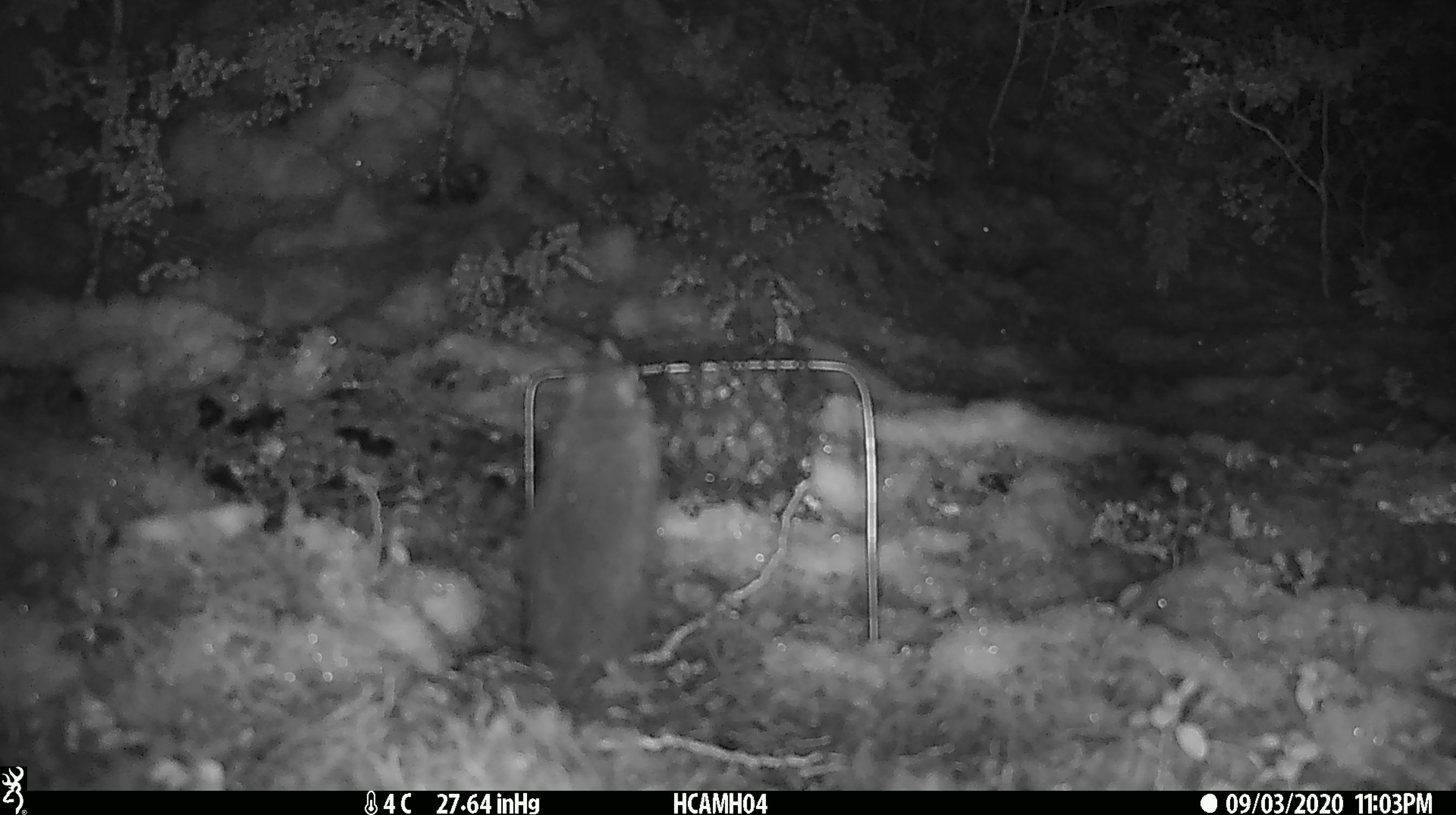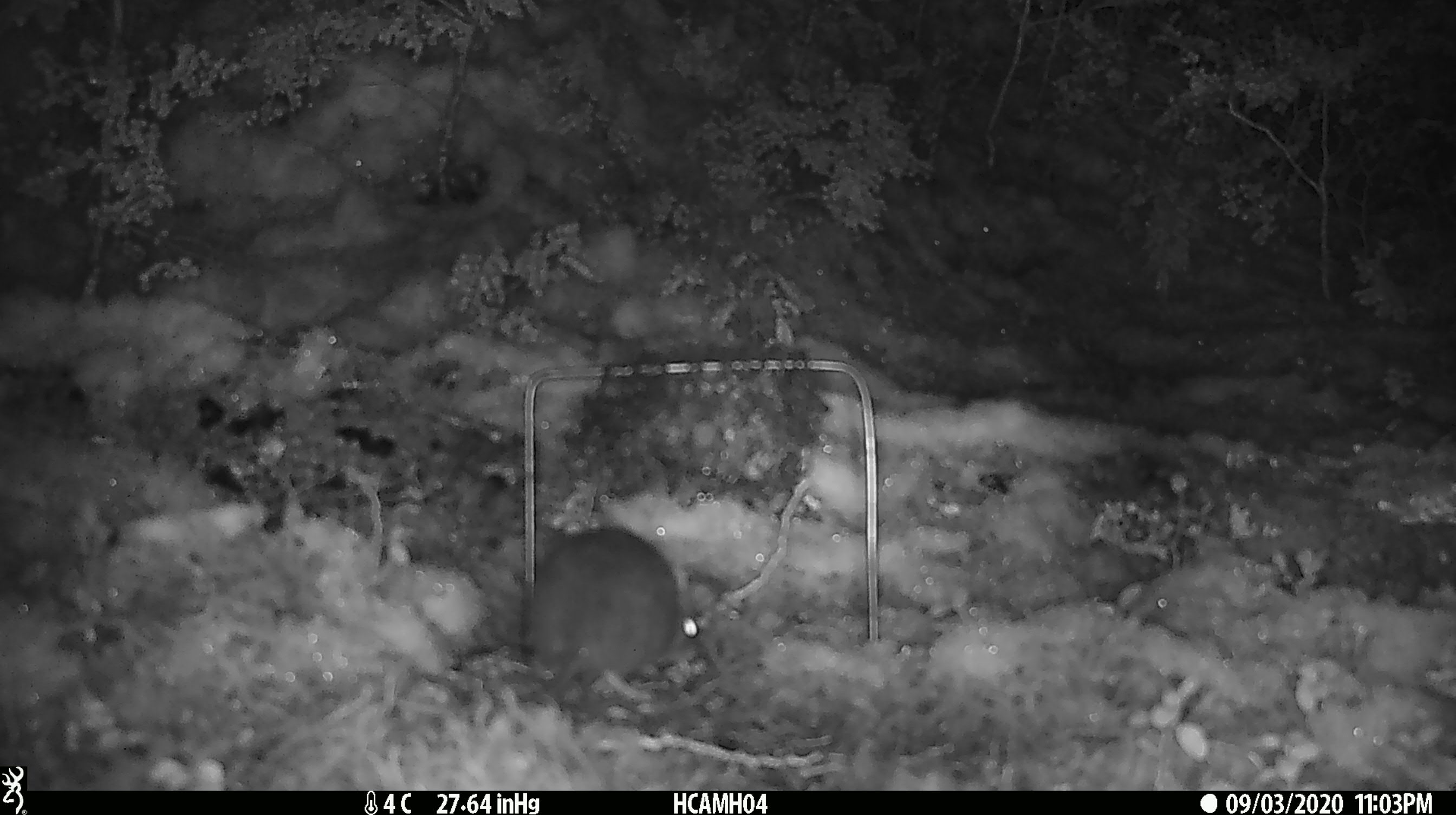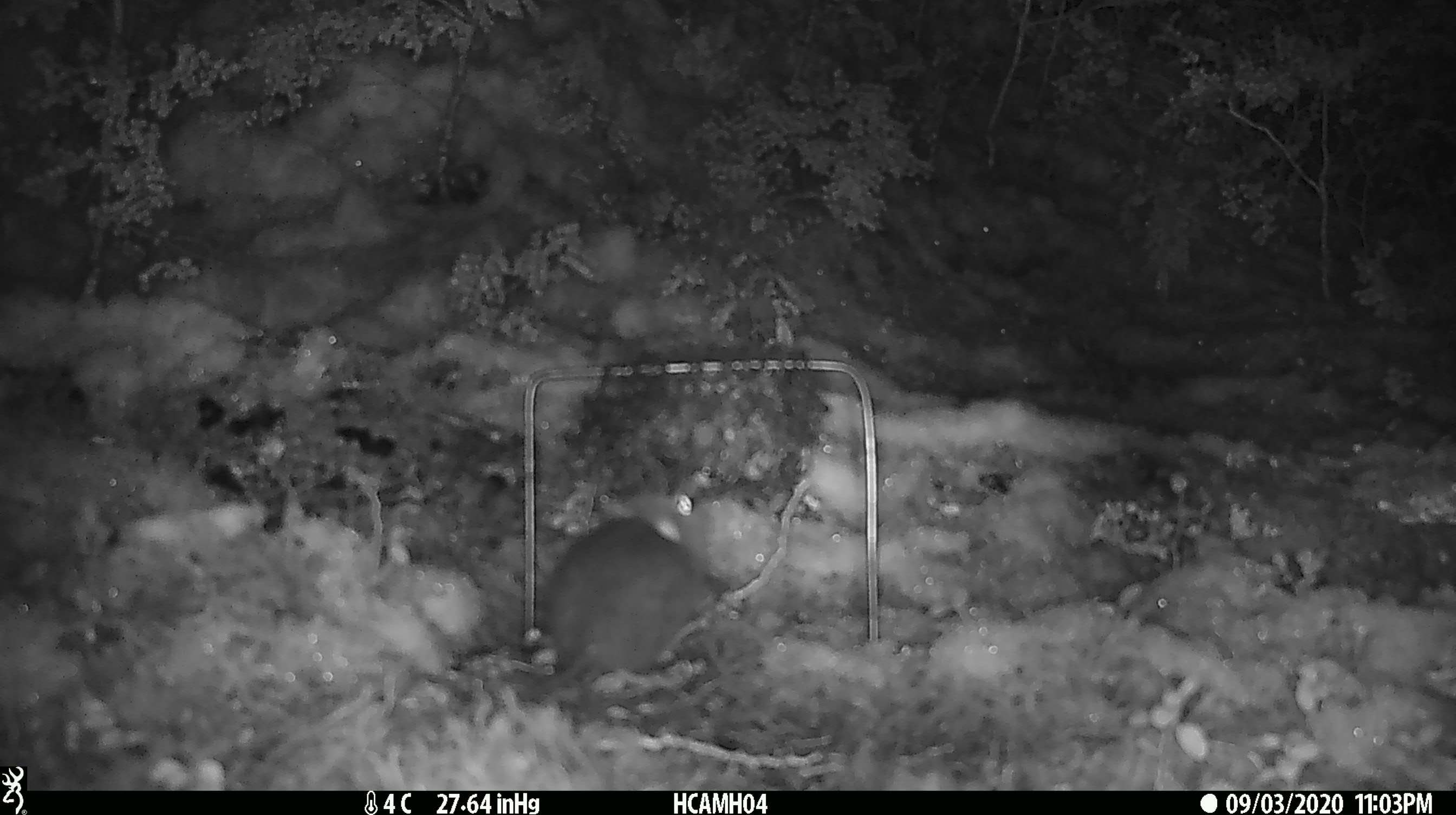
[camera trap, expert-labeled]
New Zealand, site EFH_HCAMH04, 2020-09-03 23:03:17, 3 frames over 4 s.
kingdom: Animalia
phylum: Chordata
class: Mammalia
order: Rodentia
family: Muridae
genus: Rattus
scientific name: Rattus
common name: rat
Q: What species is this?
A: Rat (Rattus).